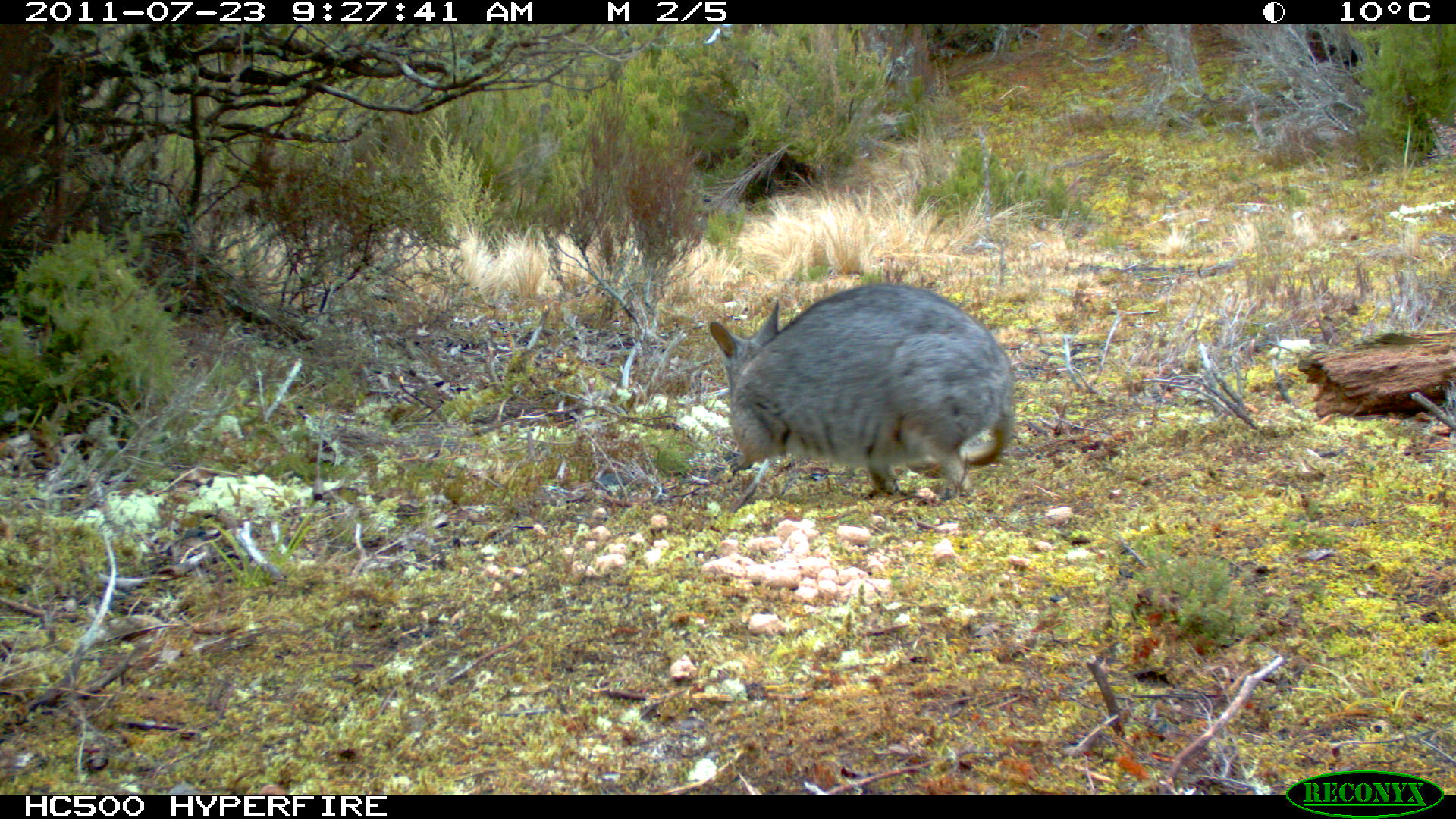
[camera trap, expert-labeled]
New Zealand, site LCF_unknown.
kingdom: Animalia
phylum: Chordata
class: Mammalia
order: Diprotodontia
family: Macropodidae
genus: Notamacropus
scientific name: Notamacropus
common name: wallaby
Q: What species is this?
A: Wallaby (Notamacropus).